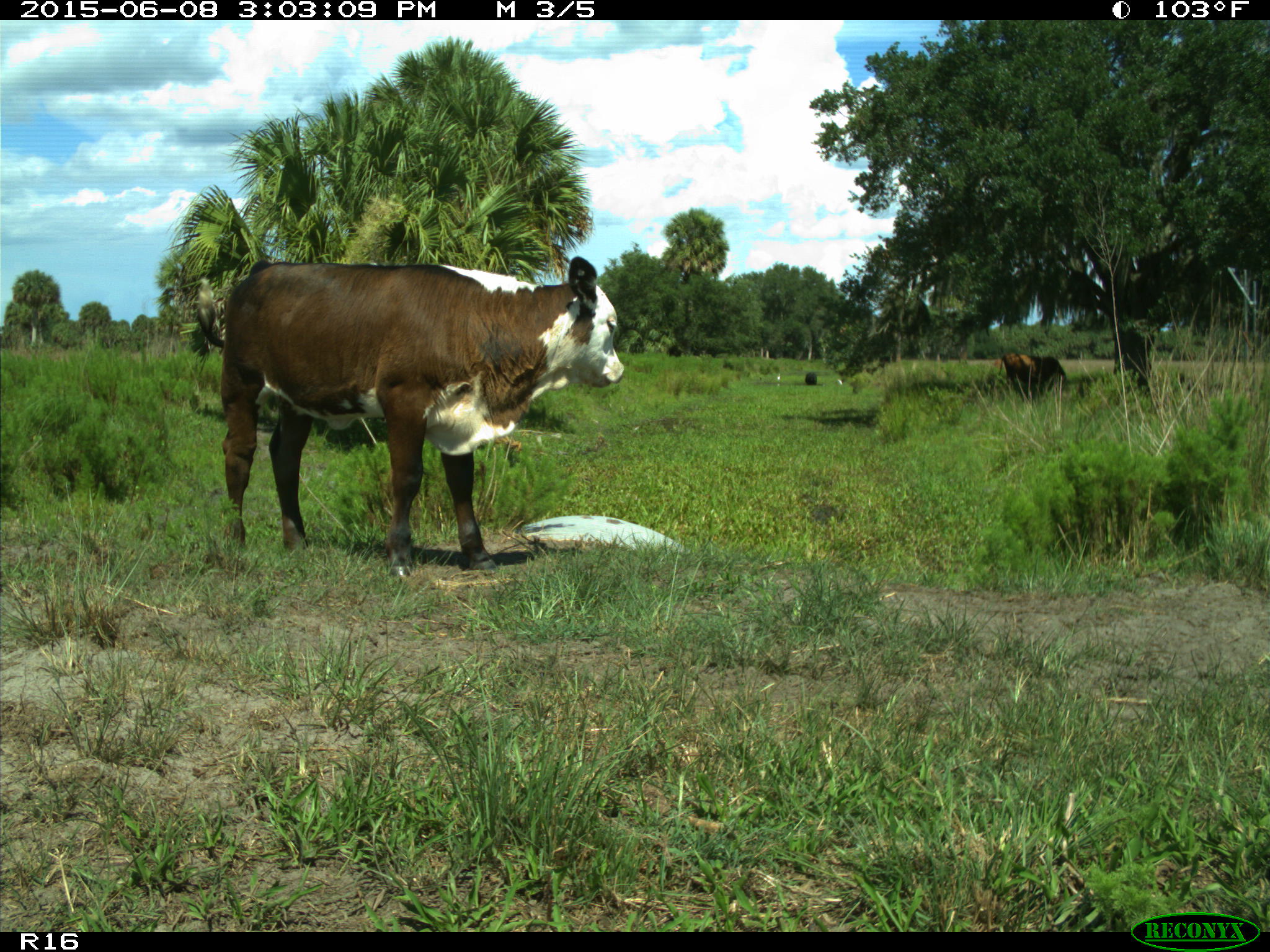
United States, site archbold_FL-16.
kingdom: Animalia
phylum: Chordata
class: Mammalia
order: Artiodactyla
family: Bovidae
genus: Bos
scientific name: Bos taurus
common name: domestic cow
Bos taurus (domestic cow).